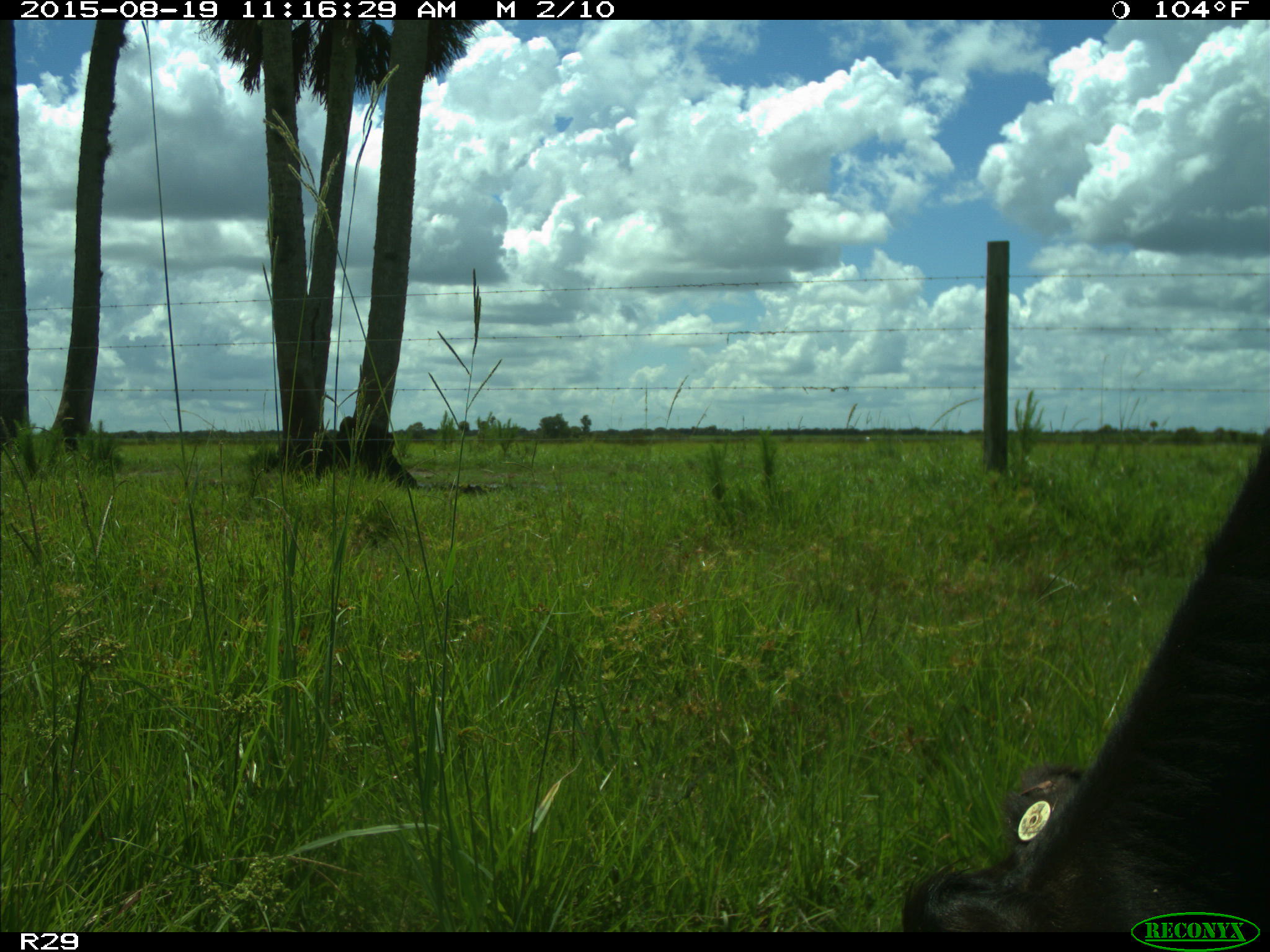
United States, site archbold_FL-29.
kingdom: Animalia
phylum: Chordata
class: Mammalia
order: Artiodactyla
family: Bovidae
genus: Bos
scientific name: Bos taurus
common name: domestic cow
Bos taurus (domestic cow).